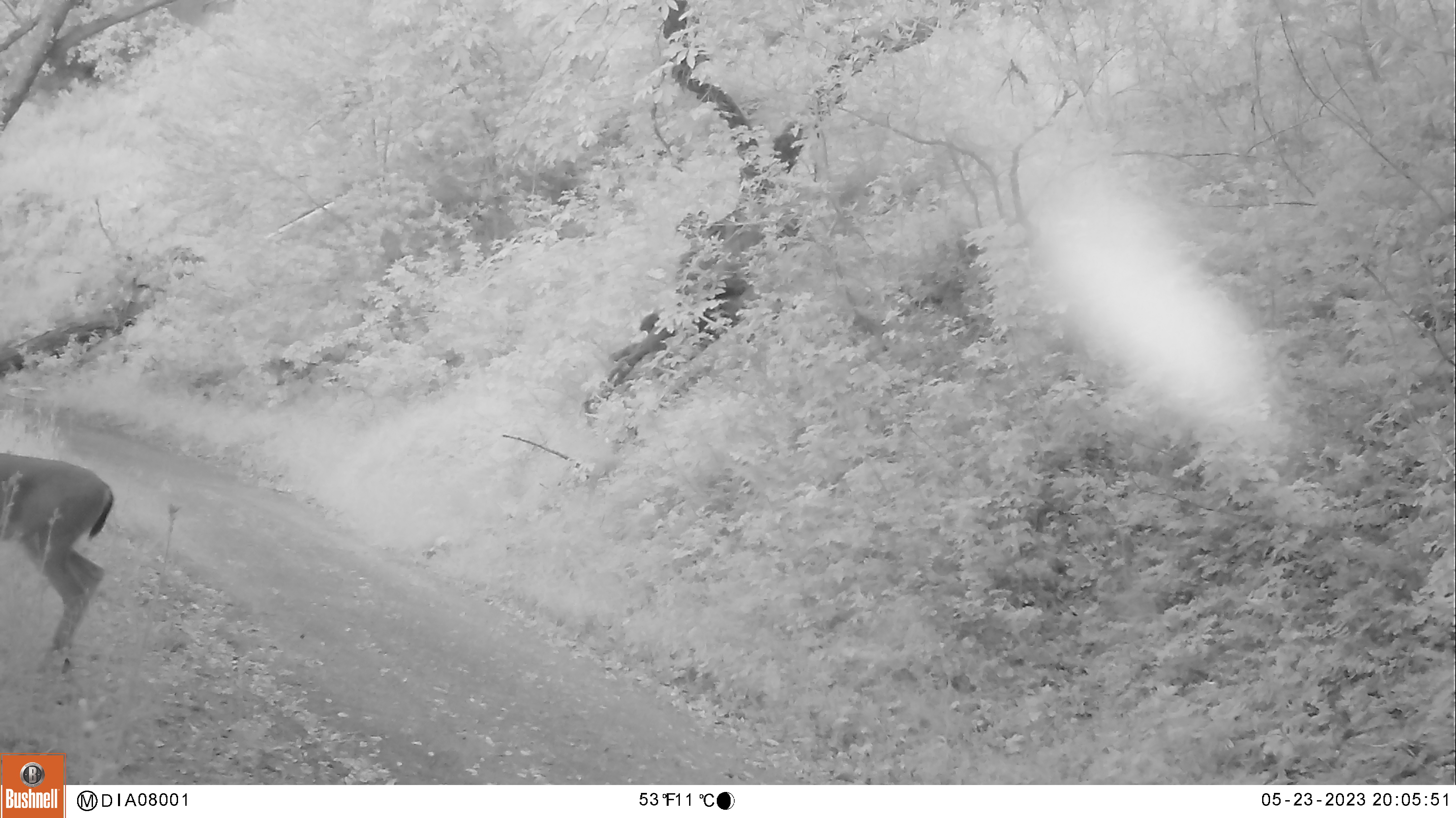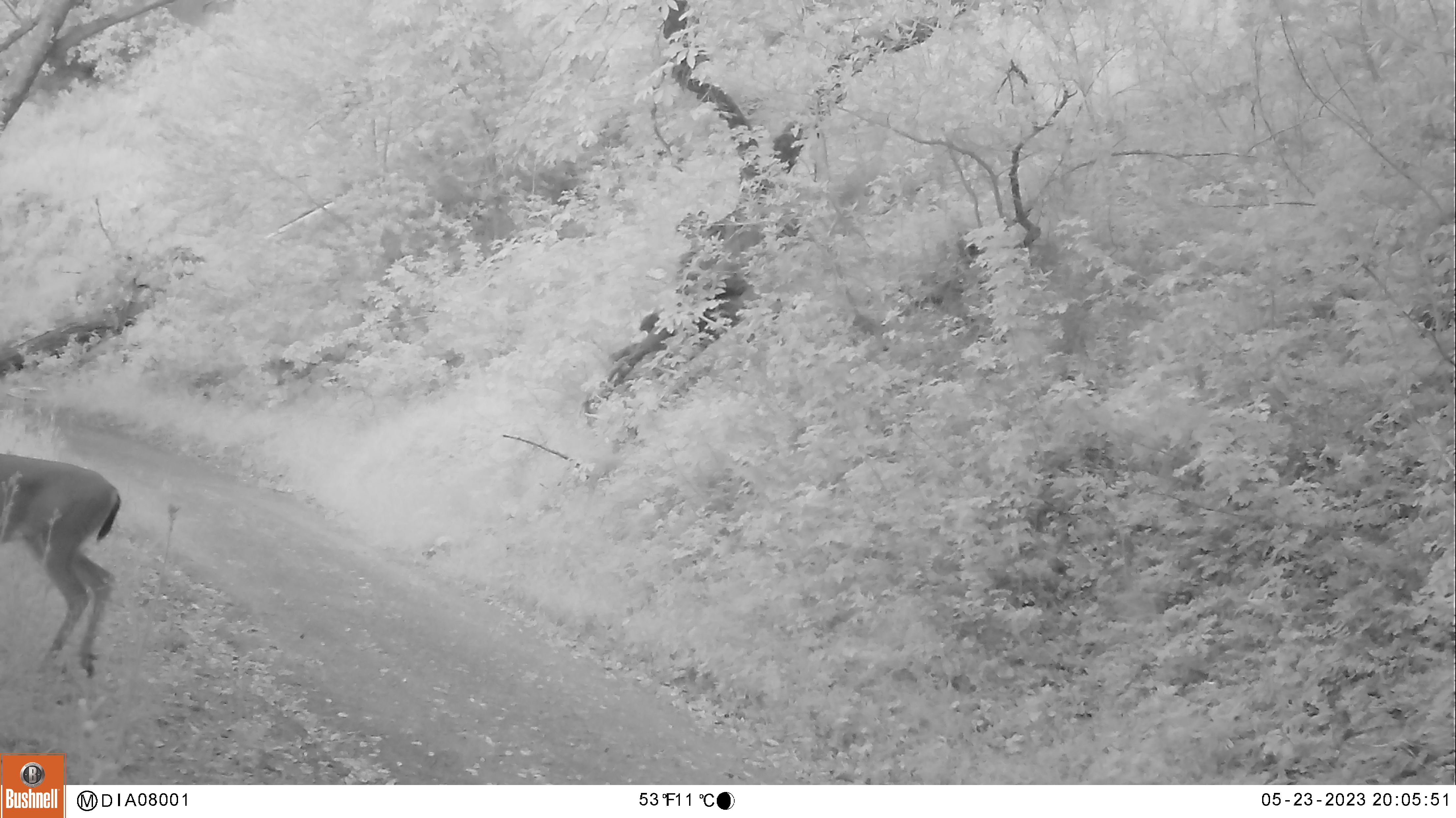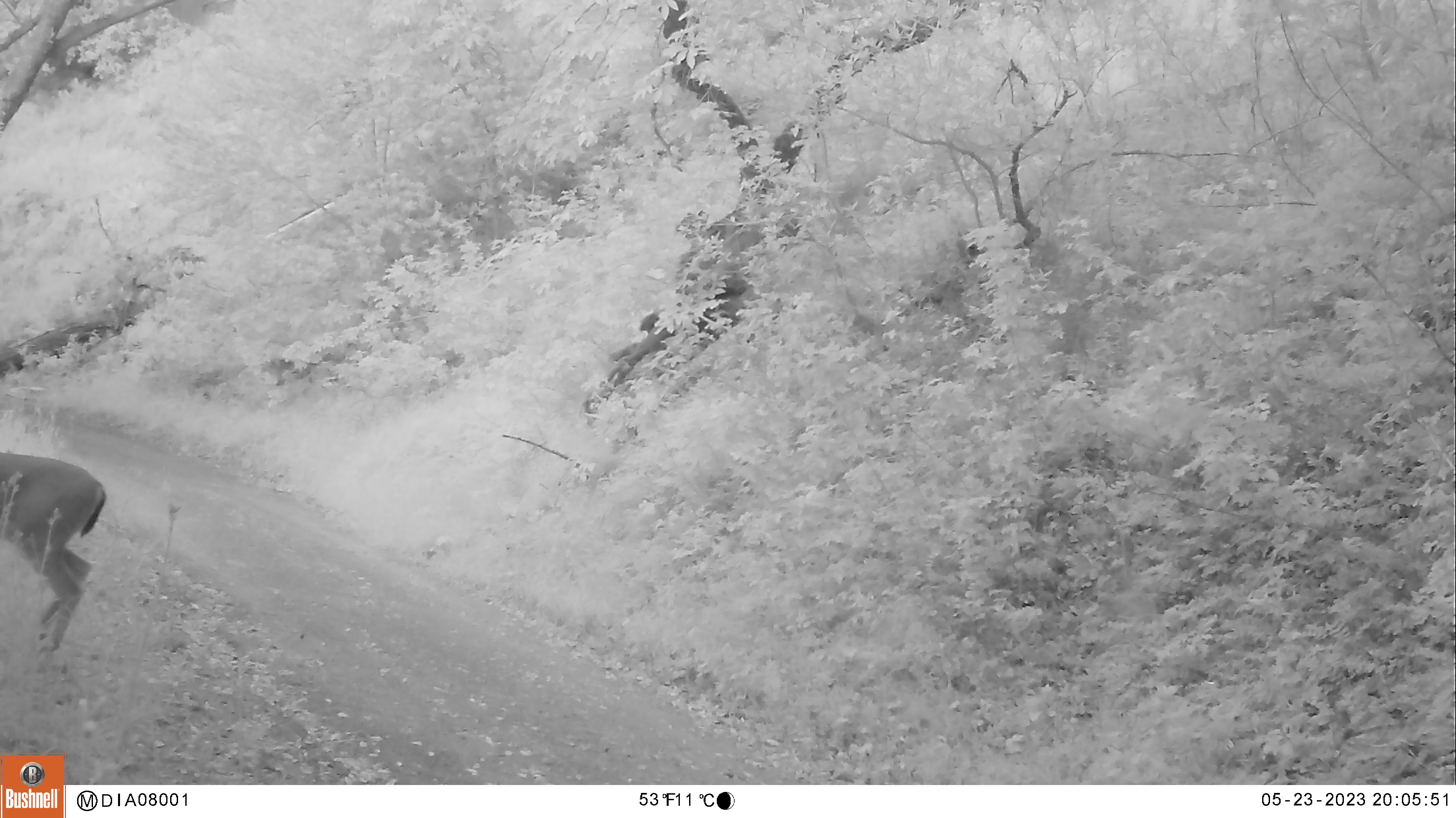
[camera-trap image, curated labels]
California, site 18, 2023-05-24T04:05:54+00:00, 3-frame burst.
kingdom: Animalia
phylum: Chordata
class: Mammalia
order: Artiodactyla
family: Cervidae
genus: Odocoileus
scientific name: Odocoileus hemionus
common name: mule deer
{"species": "mule deer (Odocoileus hemionus)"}